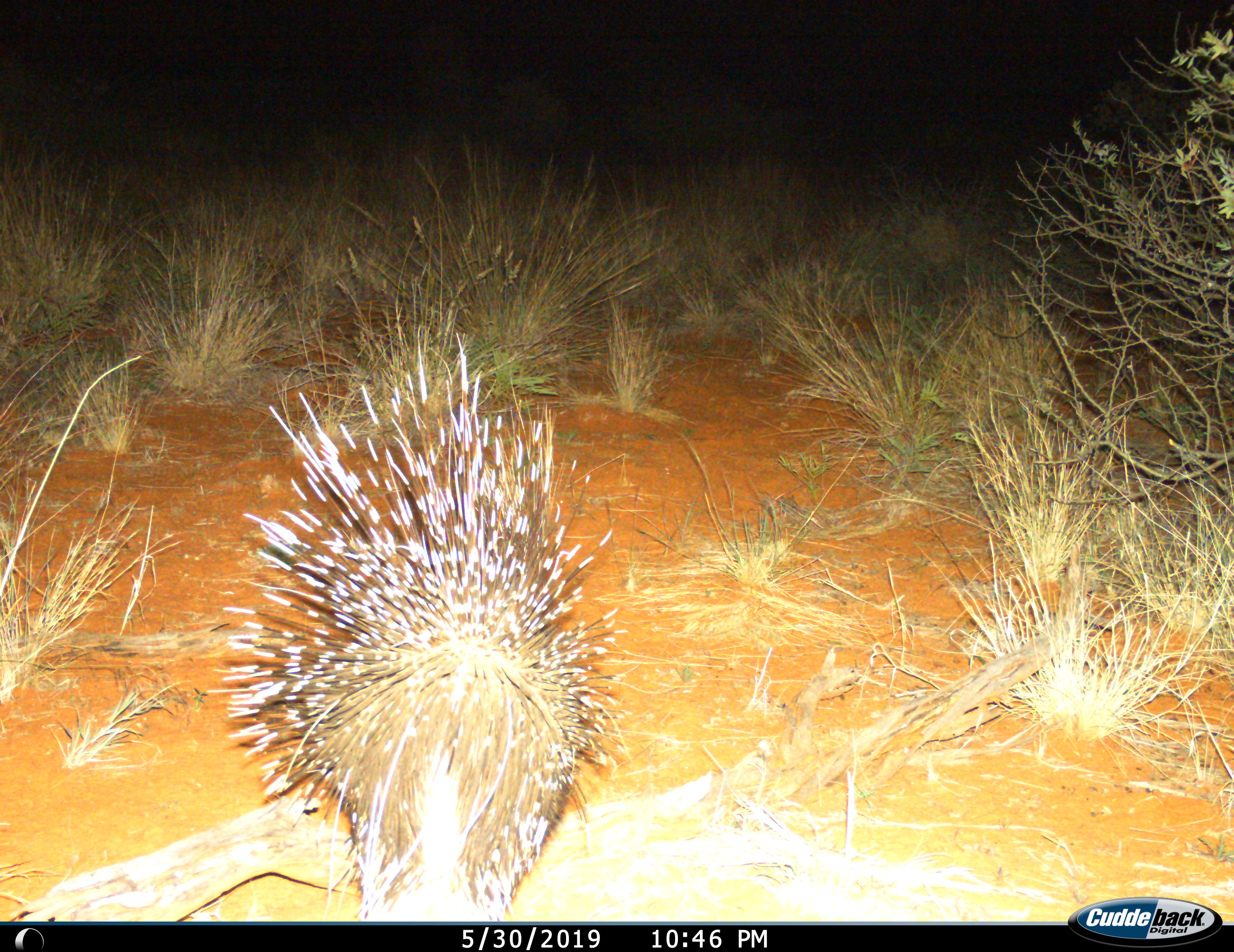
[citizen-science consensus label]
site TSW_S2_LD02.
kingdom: Animalia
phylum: Chordata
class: Mammalia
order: Rodentia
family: Hystricidae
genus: Hystrix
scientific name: Hystrix cristata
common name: crested porcupine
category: porcupine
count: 1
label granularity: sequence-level